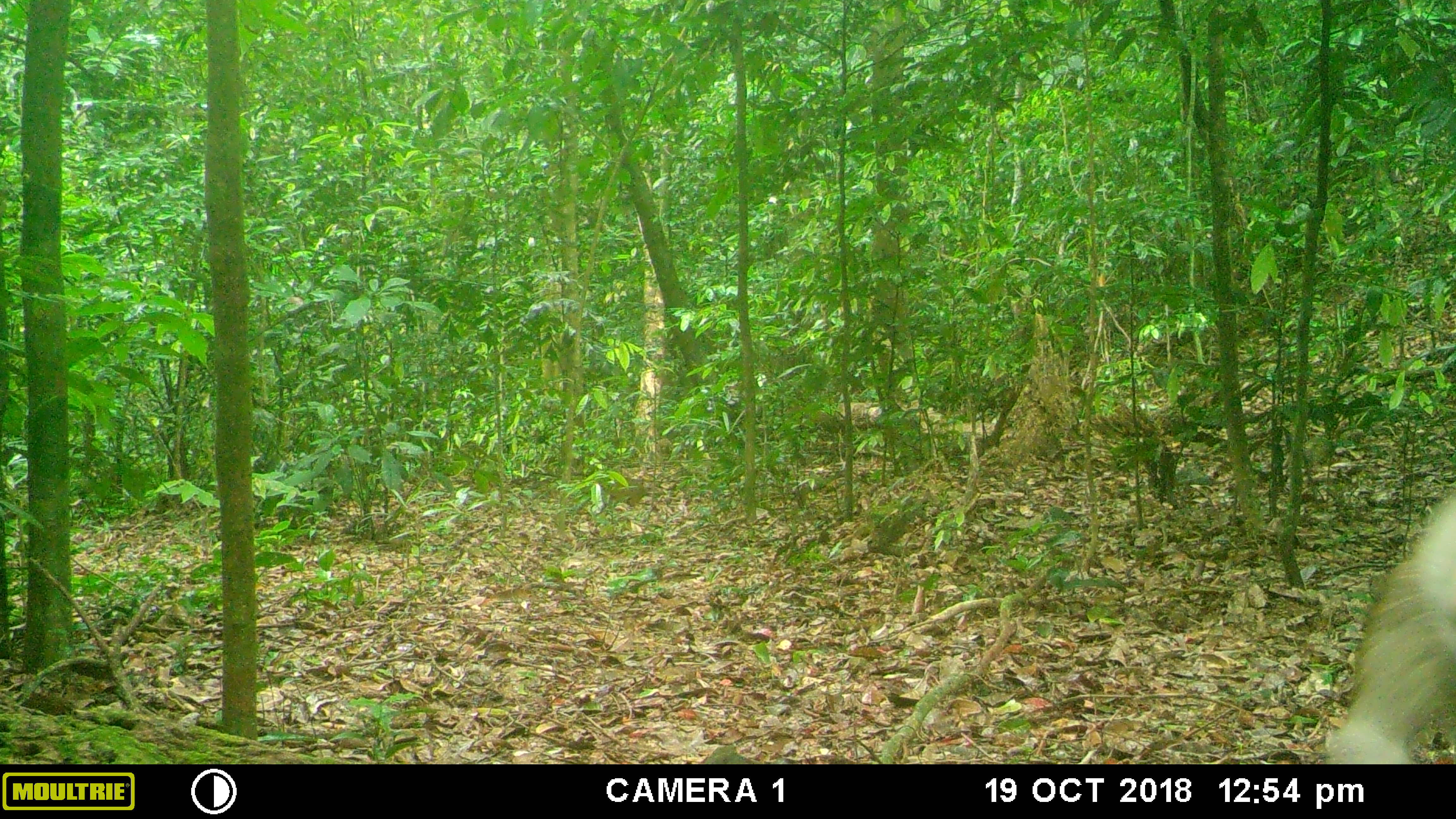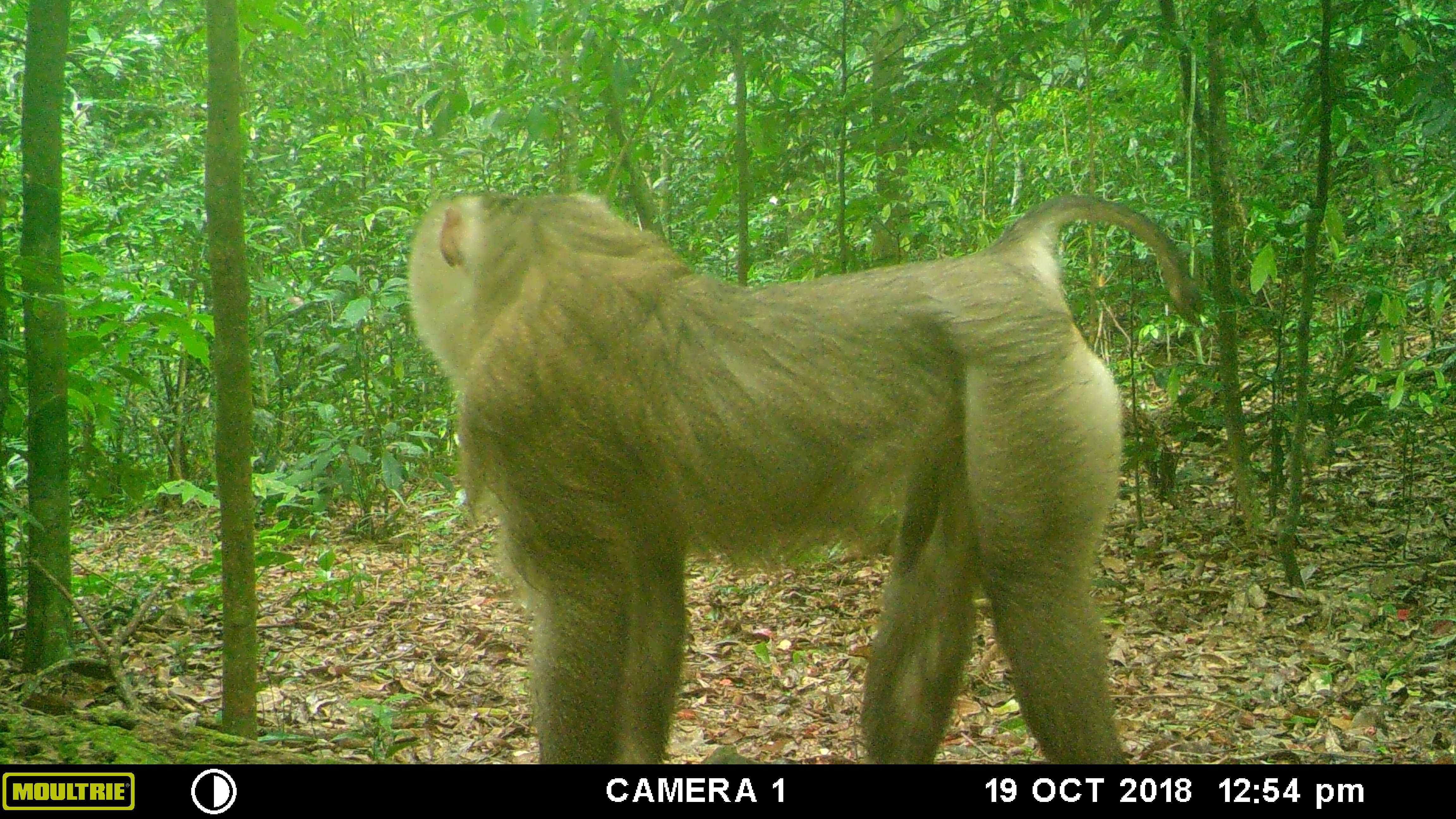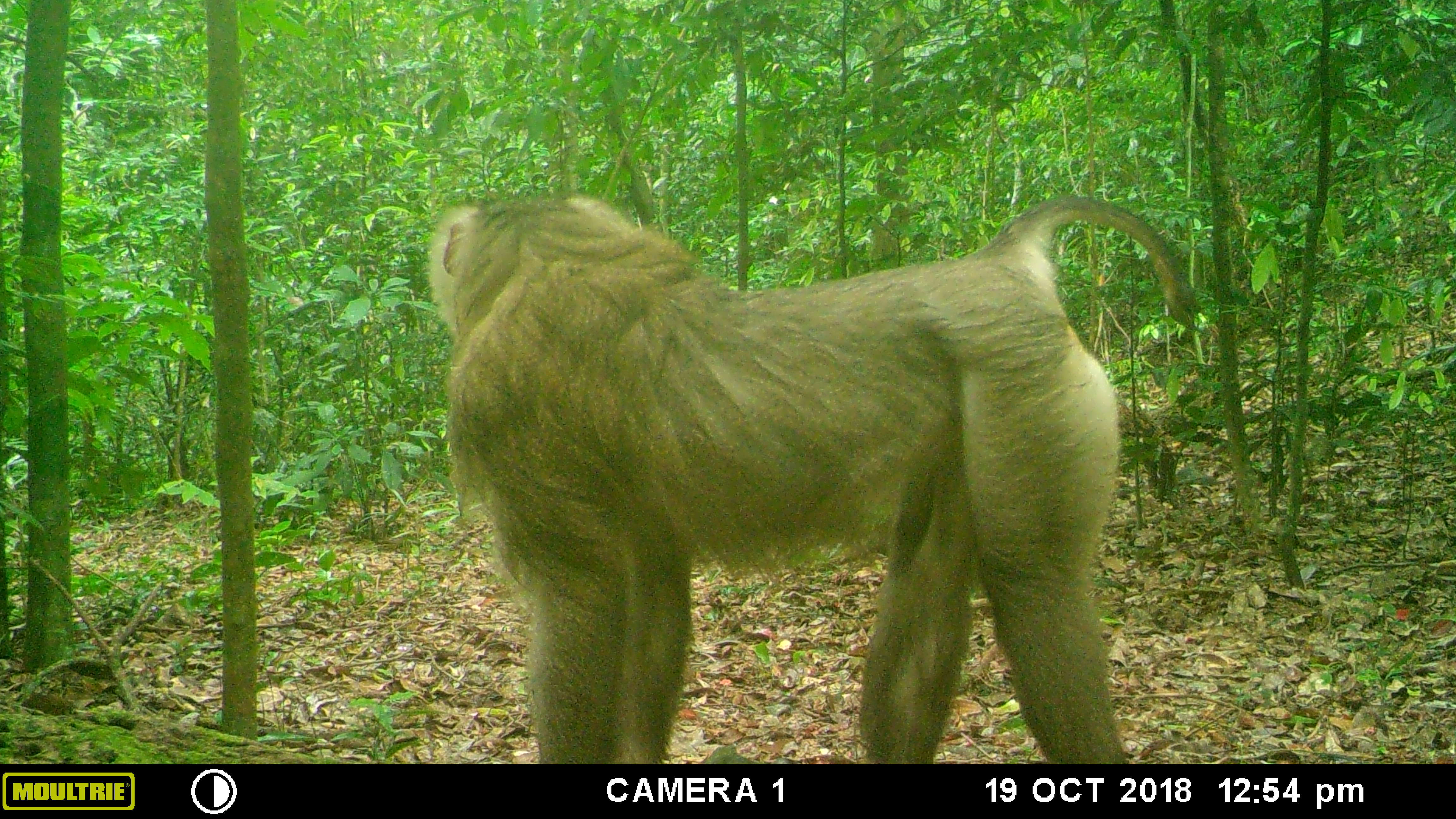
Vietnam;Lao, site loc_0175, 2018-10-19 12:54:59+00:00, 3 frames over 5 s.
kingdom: Animalia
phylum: Chordata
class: Mammalia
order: Primates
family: Cercopithecidae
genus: Macaca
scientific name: Macaca nemestrina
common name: pig-tailed macaque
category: pig tailed macaque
Pig tailed macaque (pig-tailed macaque) (Macaca nemestrina). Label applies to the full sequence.